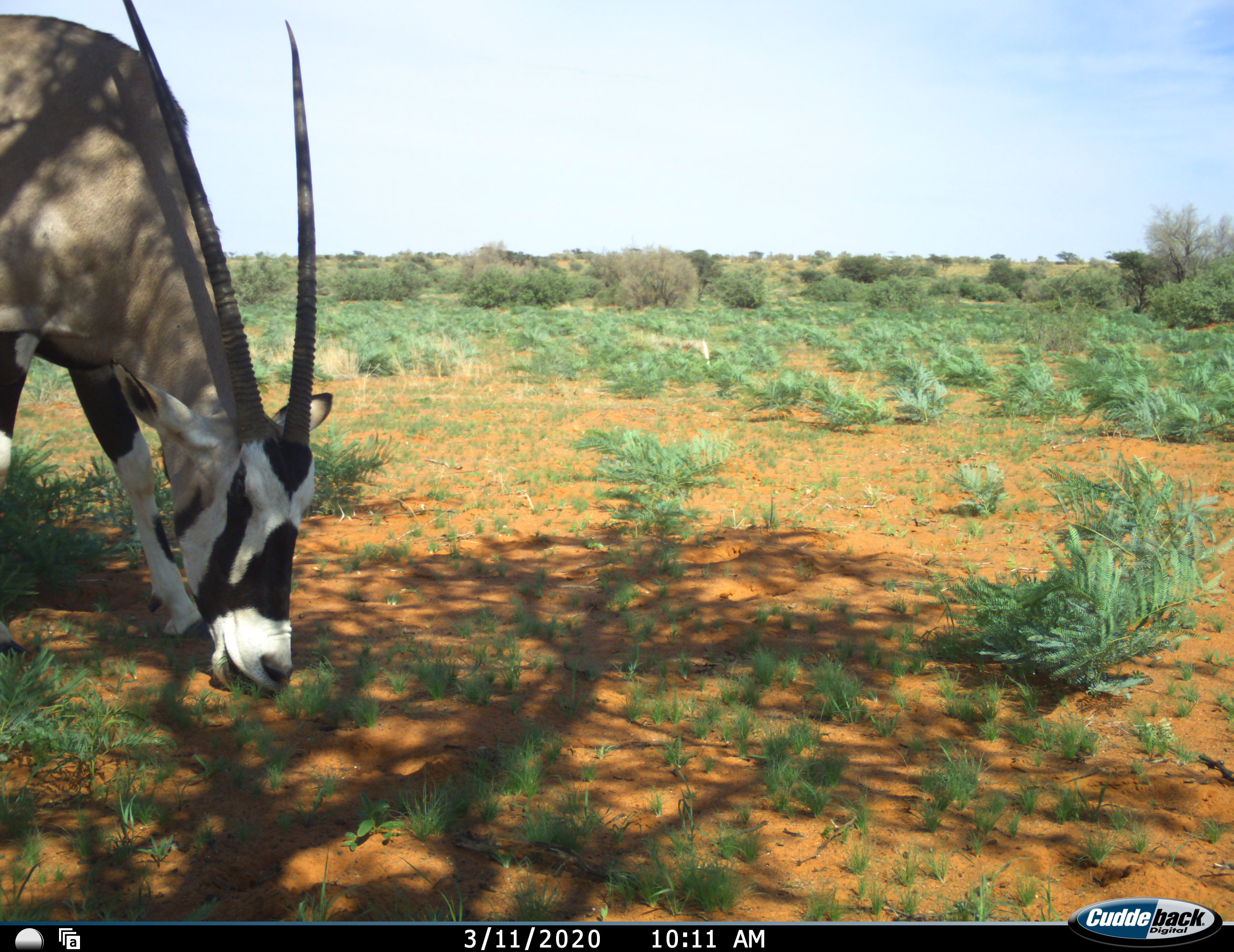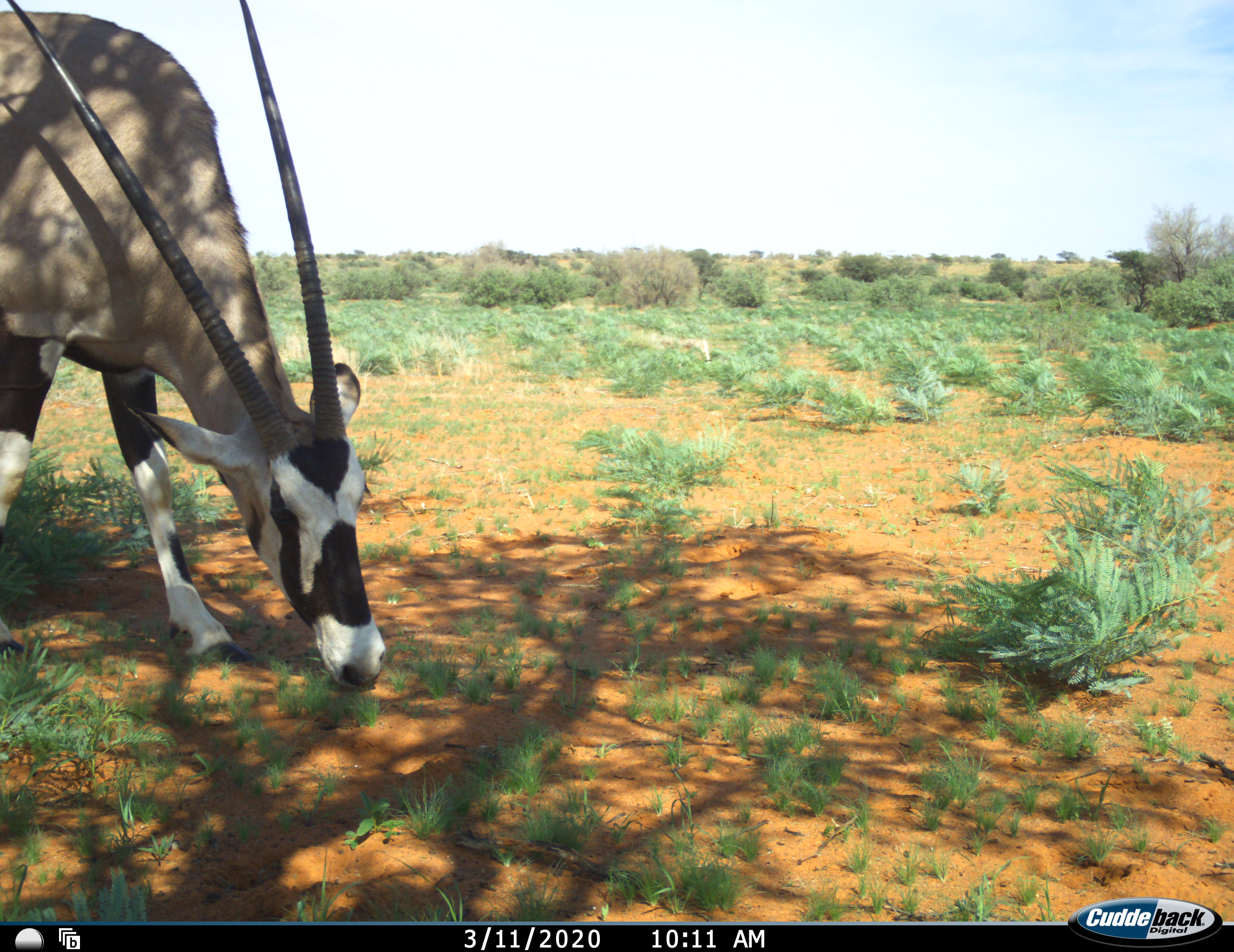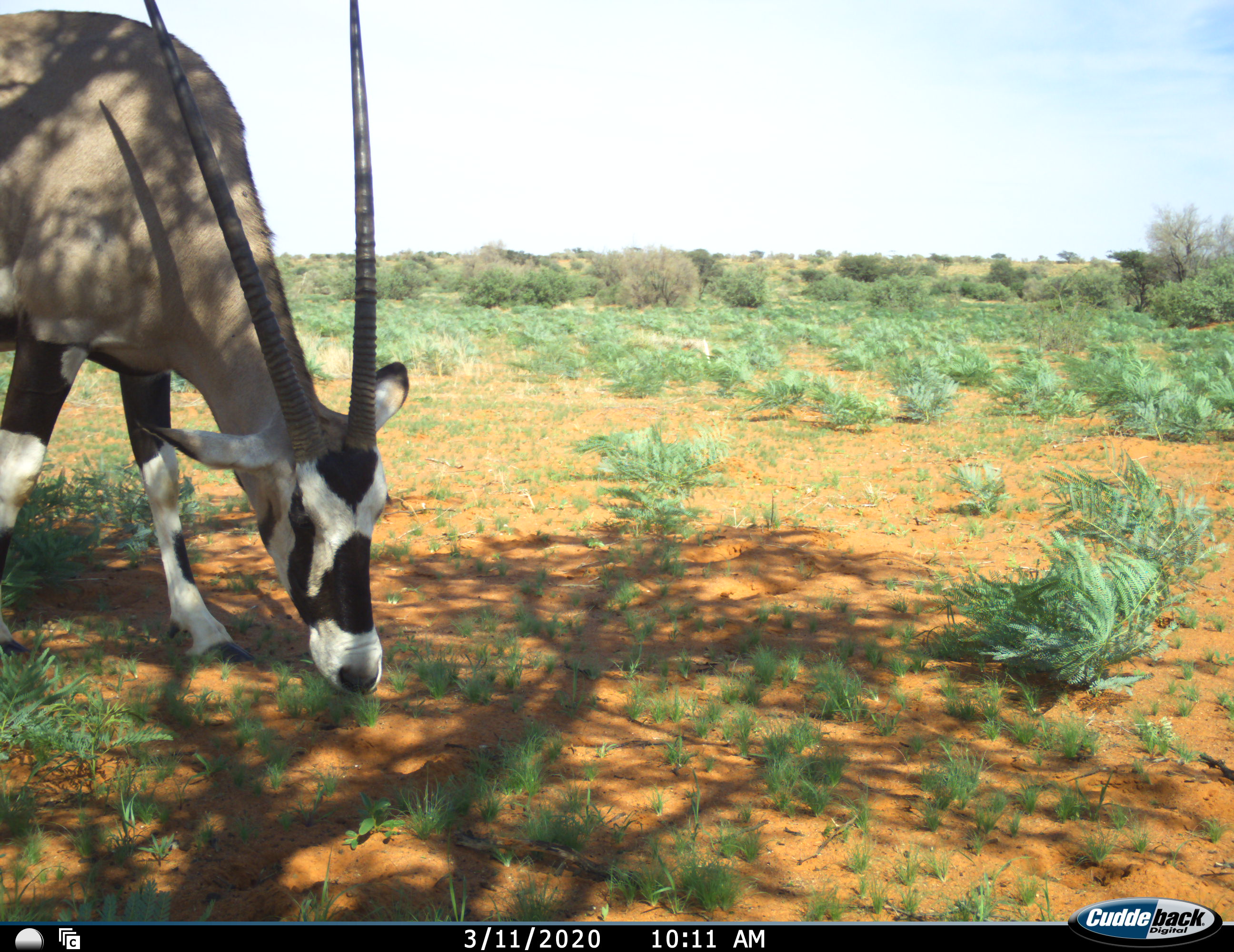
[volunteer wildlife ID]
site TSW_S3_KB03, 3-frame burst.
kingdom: Animalia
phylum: Chordata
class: Mammalia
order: Artiodactyla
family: Bovidae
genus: Oryx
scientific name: Oryx gazella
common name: gemsbok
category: oryx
Oryx (gemsbok) (Oryx gazella), count 1. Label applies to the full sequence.